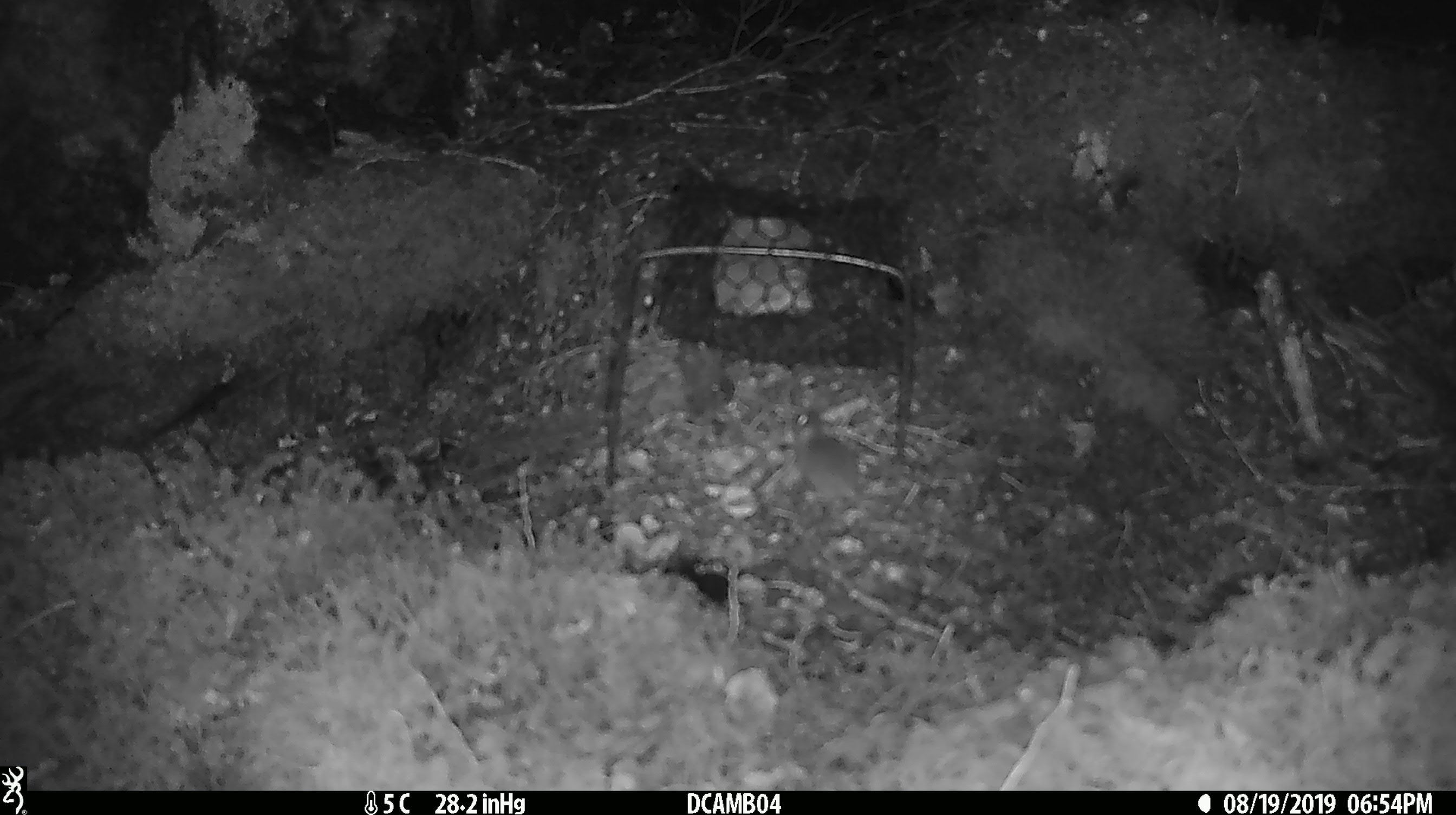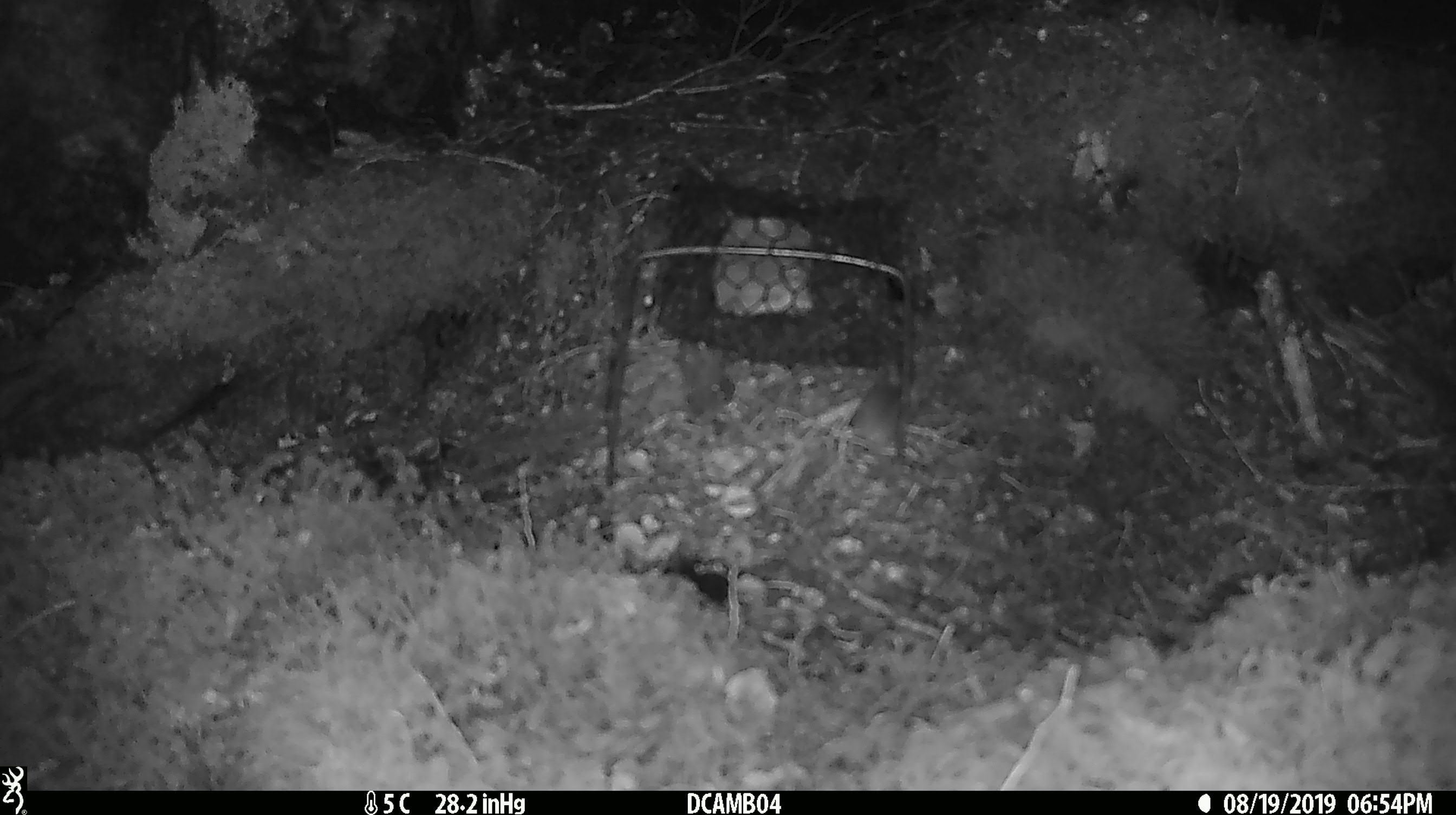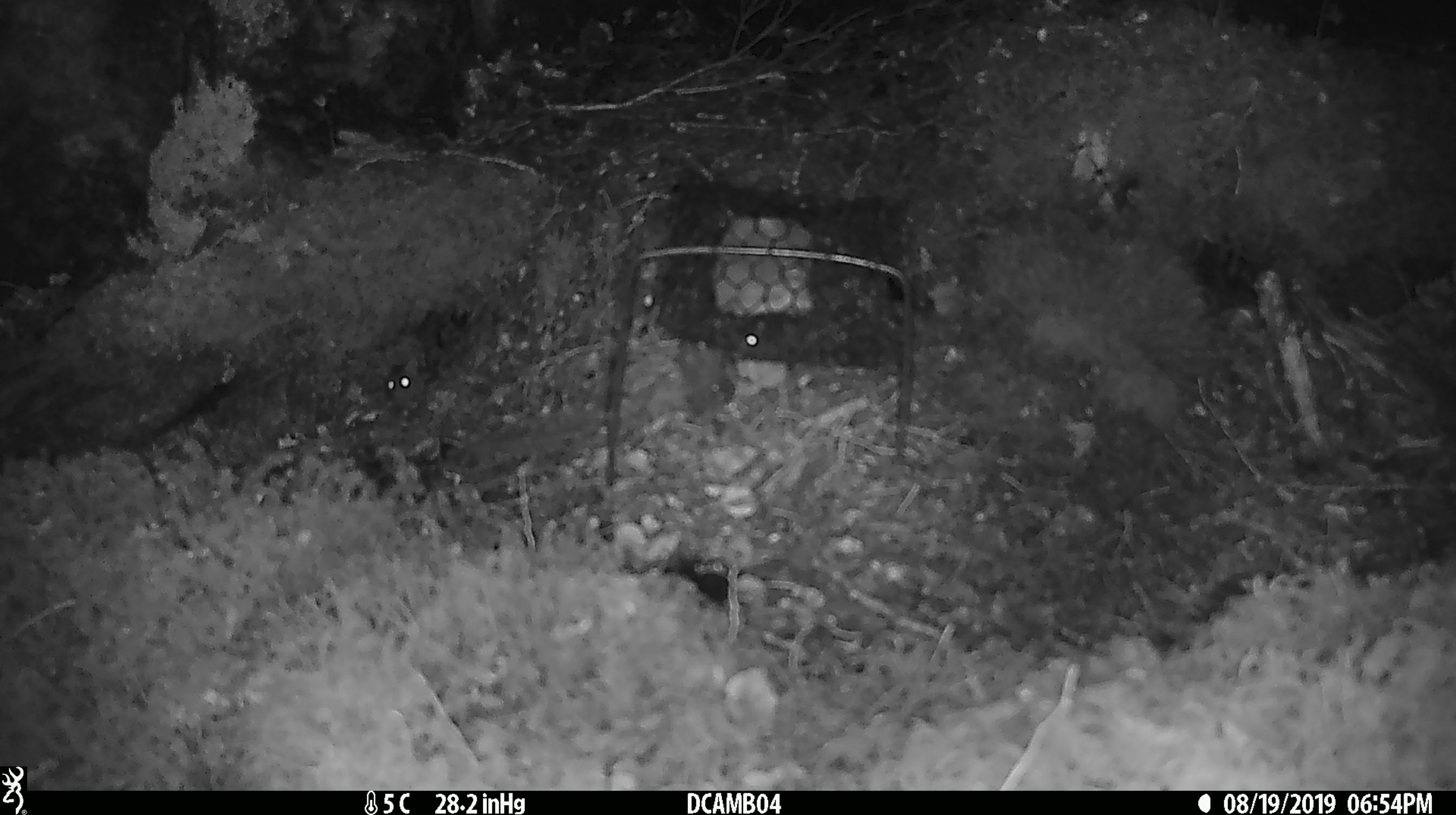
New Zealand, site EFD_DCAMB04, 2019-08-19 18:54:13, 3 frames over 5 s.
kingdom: Animalia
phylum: Chordata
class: Mammalia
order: Rodentia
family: Muridae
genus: Mus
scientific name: Mus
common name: mouse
Mouse (Mus).